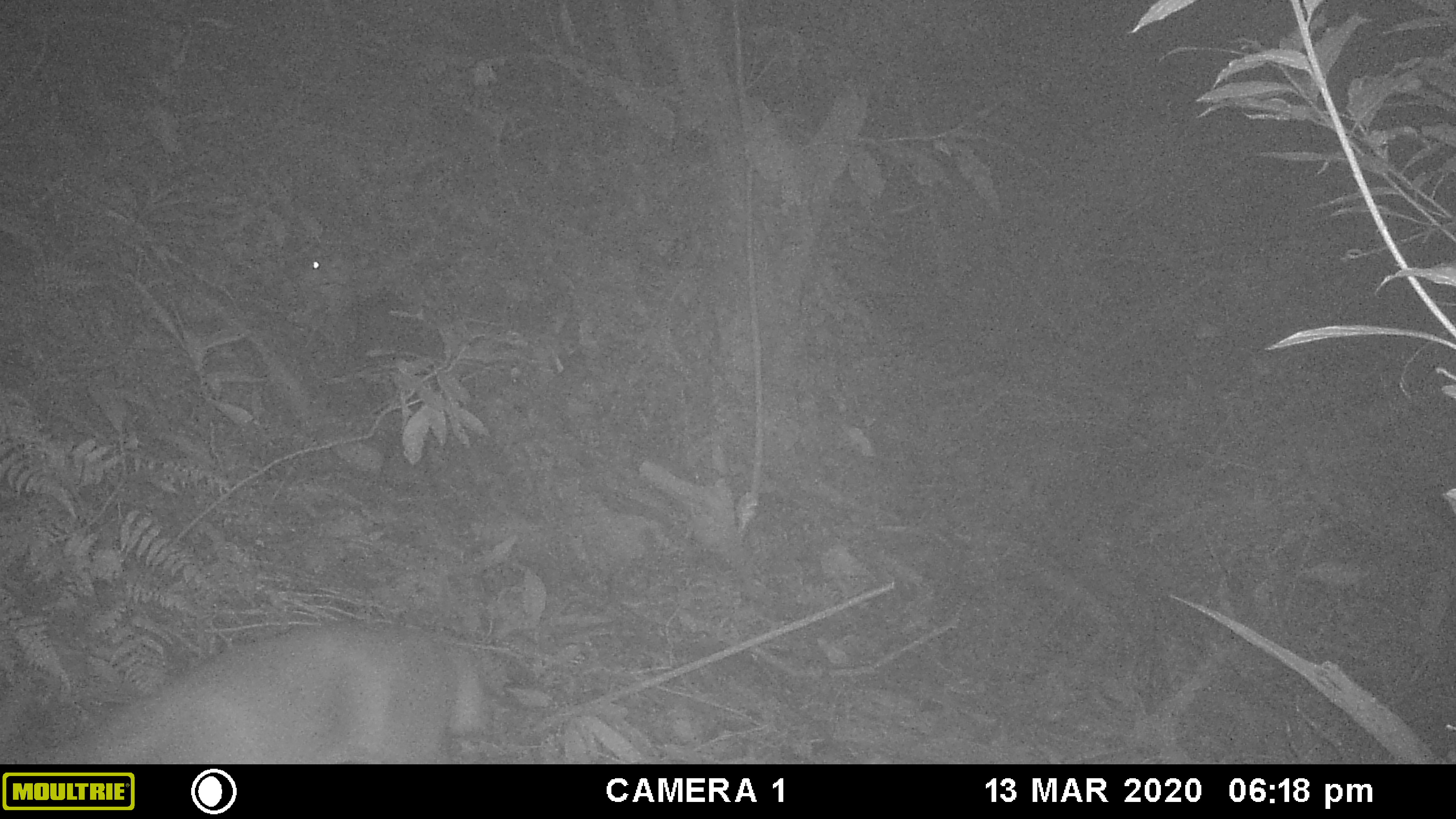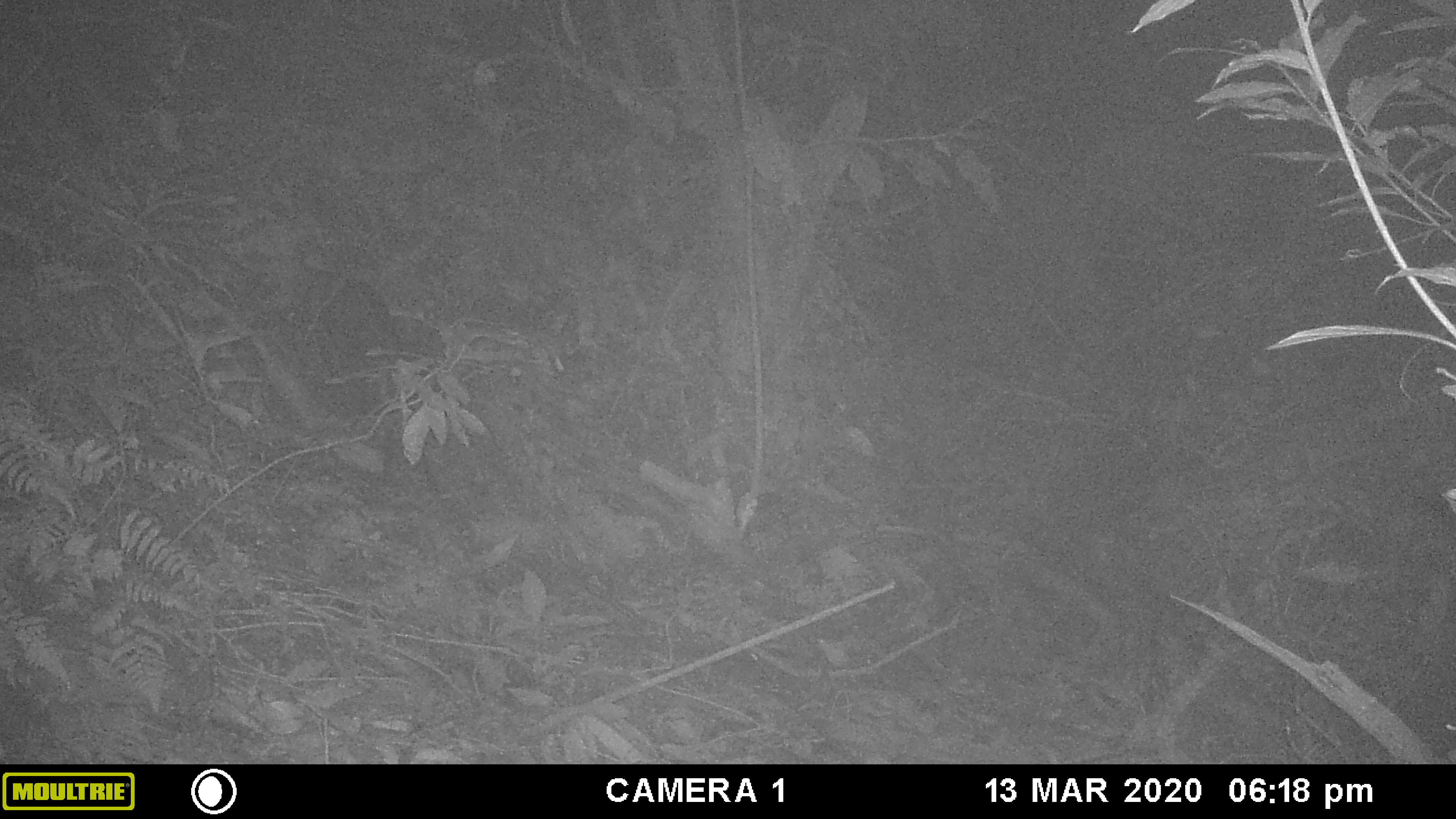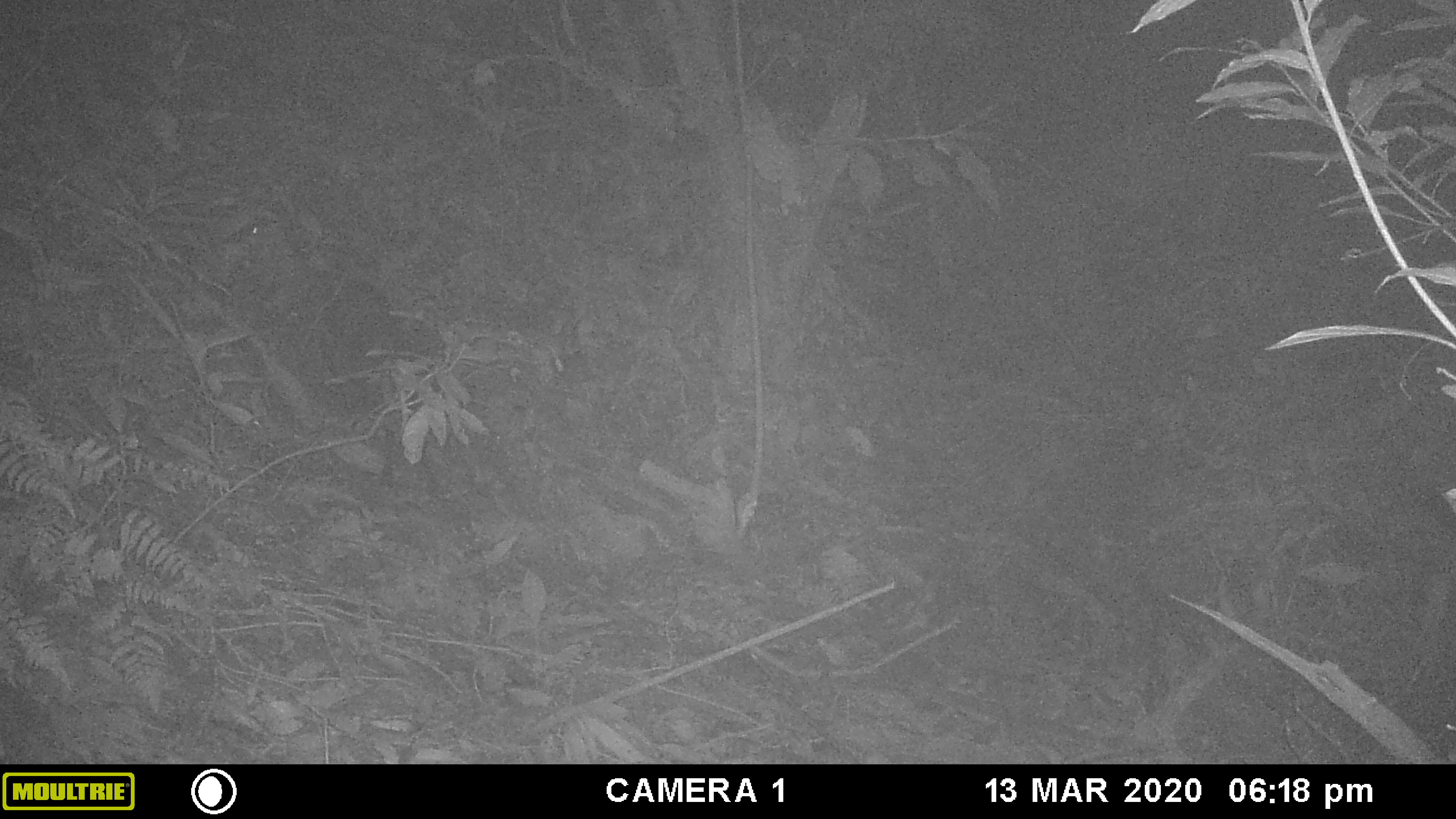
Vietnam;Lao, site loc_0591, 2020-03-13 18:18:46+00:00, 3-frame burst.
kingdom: Animalia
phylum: Chordata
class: Mammalia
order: Artiodactyla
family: Cervidae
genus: Muntiacus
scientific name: Muntiacus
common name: muntjacs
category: unidentified muntjac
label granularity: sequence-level